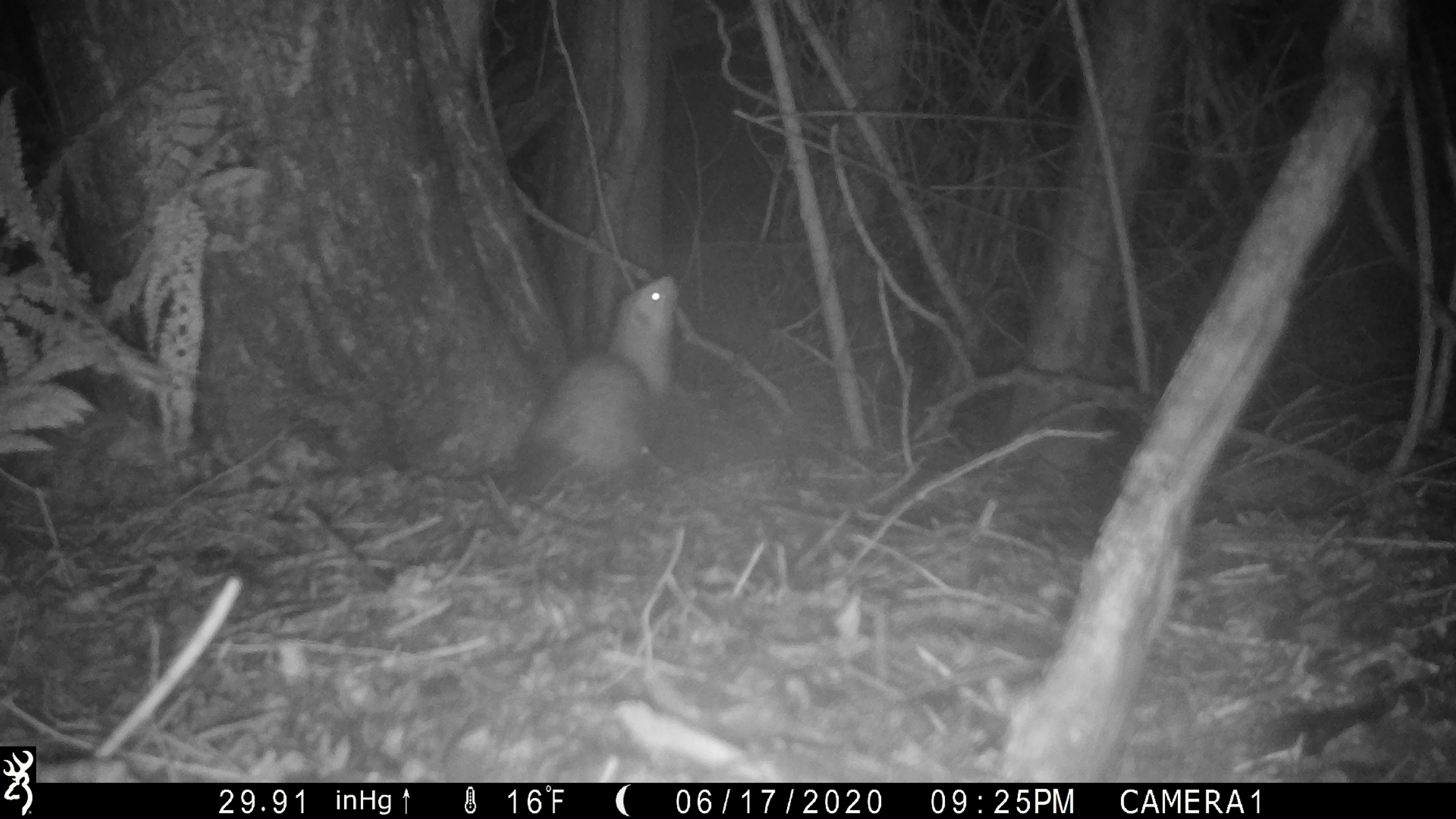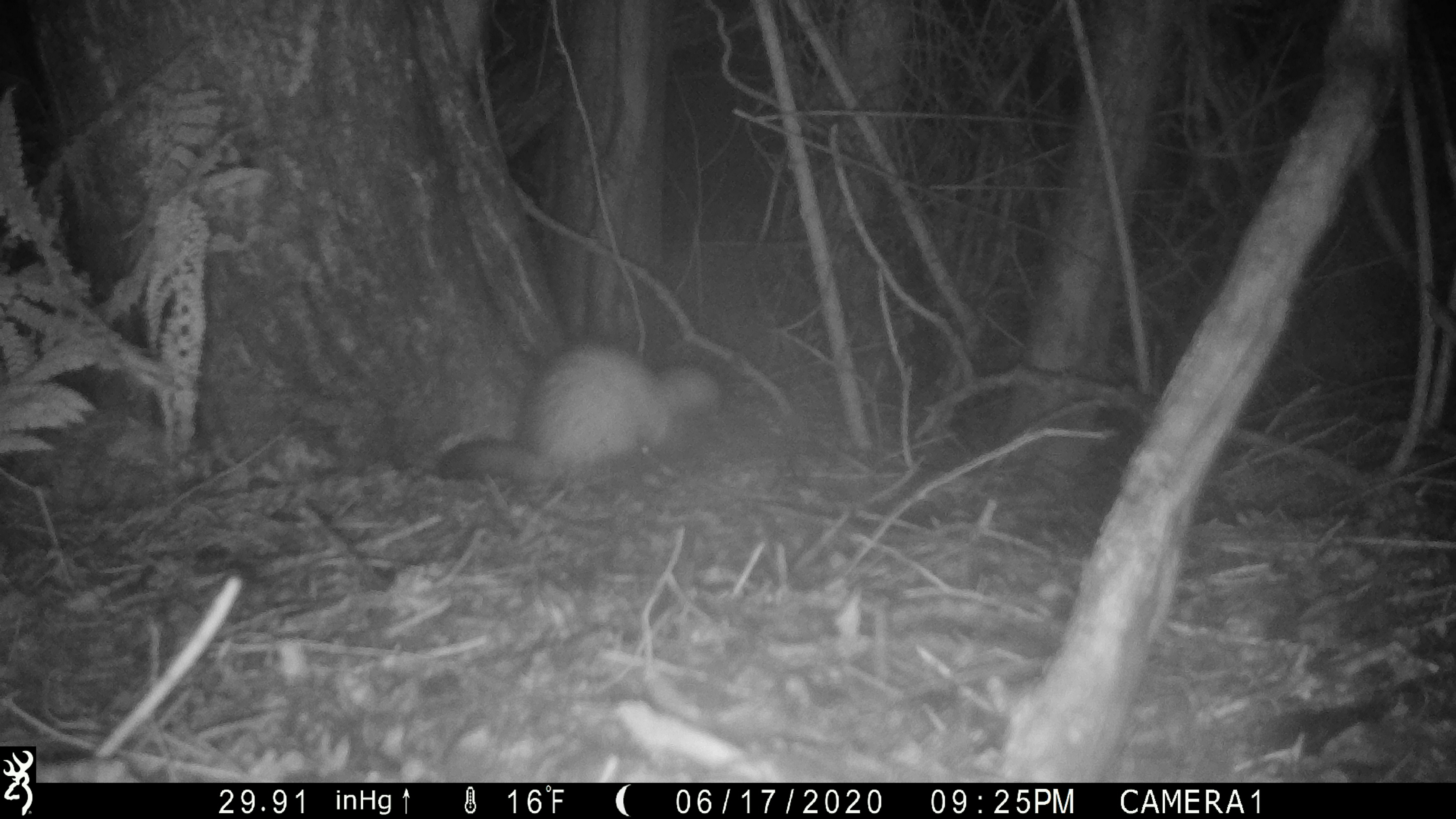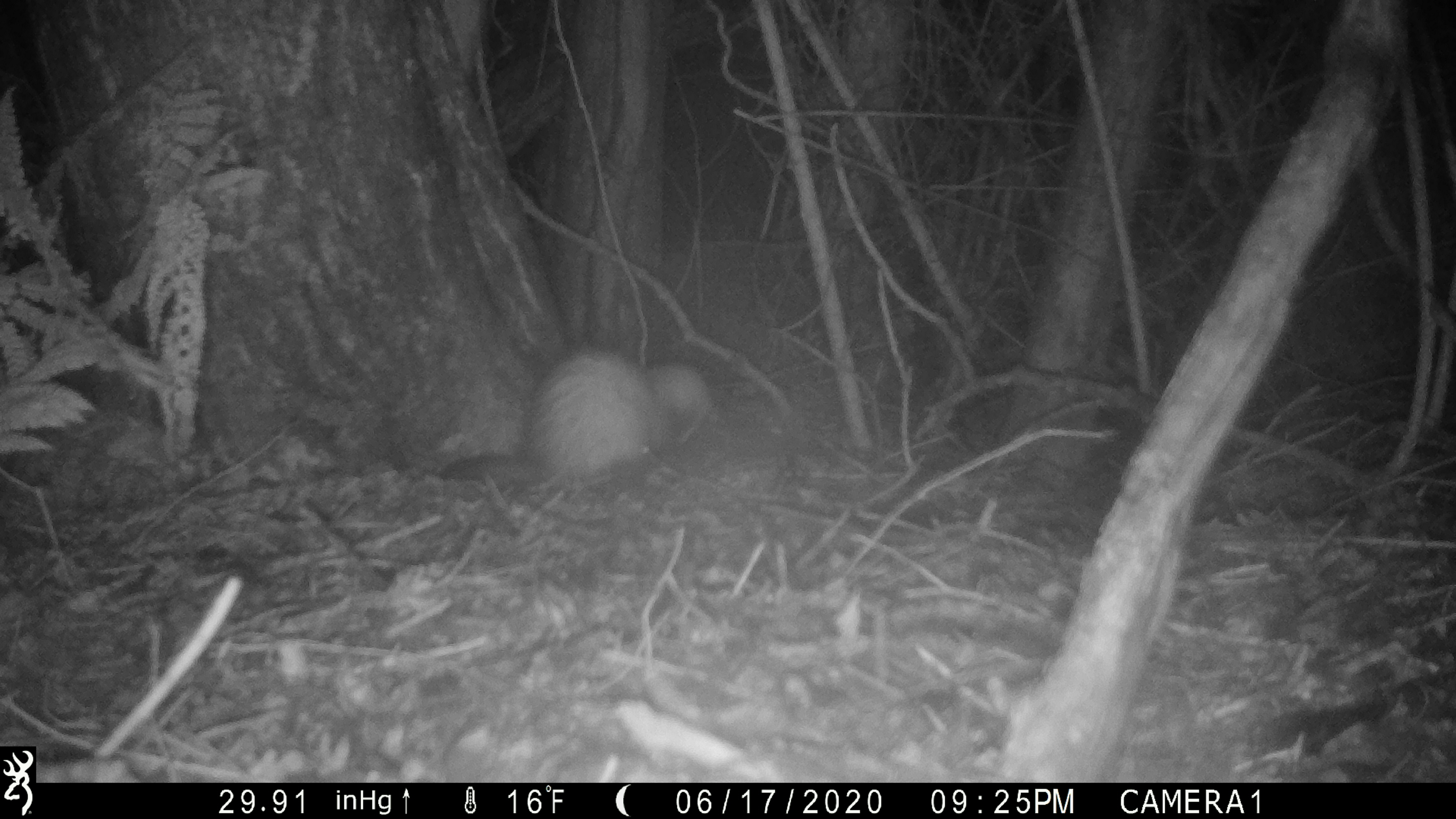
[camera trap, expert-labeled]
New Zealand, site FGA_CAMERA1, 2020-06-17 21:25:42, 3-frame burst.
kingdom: Animalia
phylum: Chordata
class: Mammalia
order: Carnivora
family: Mustelidae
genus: Mustela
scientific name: Mustela furo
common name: ferret